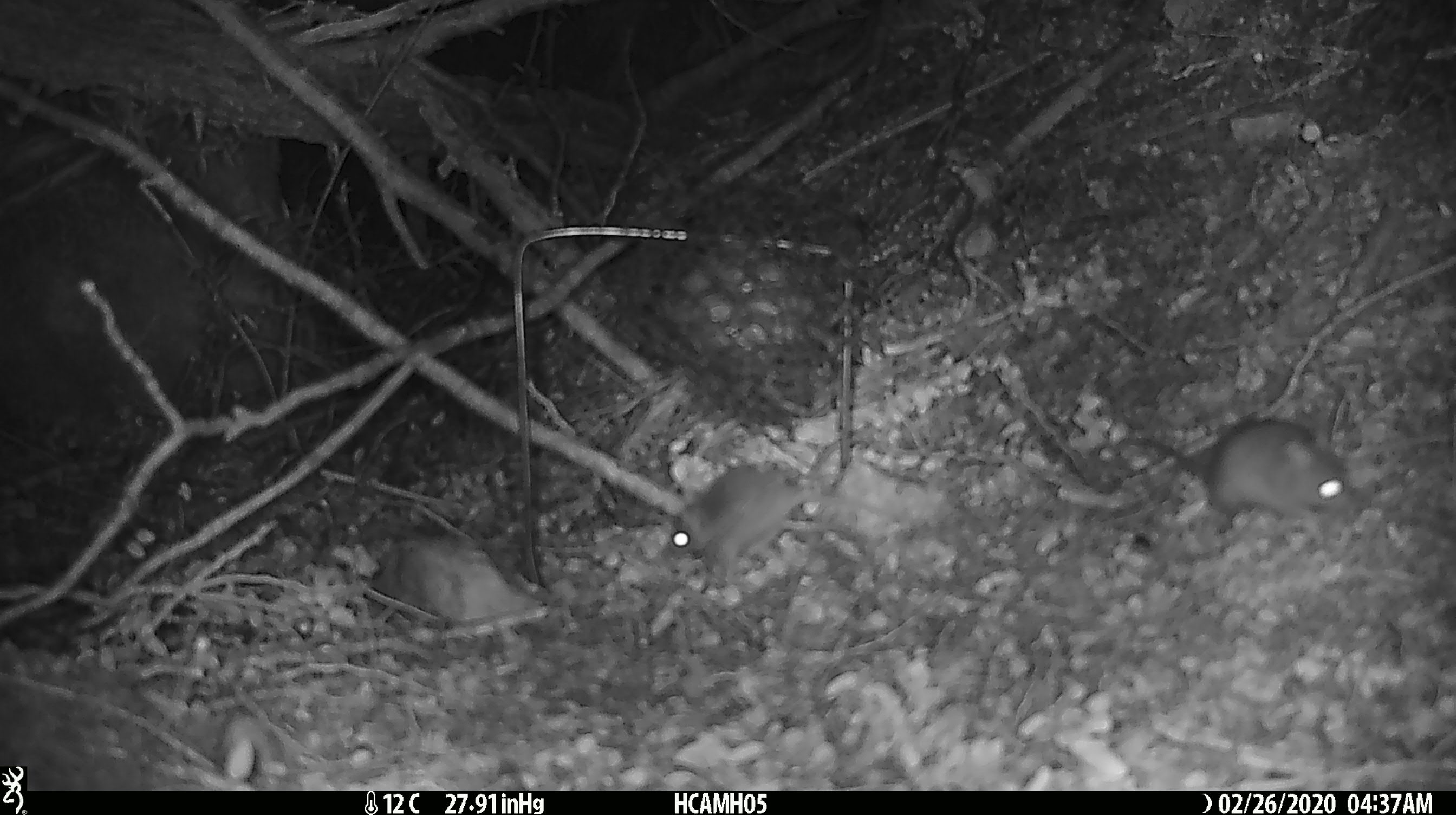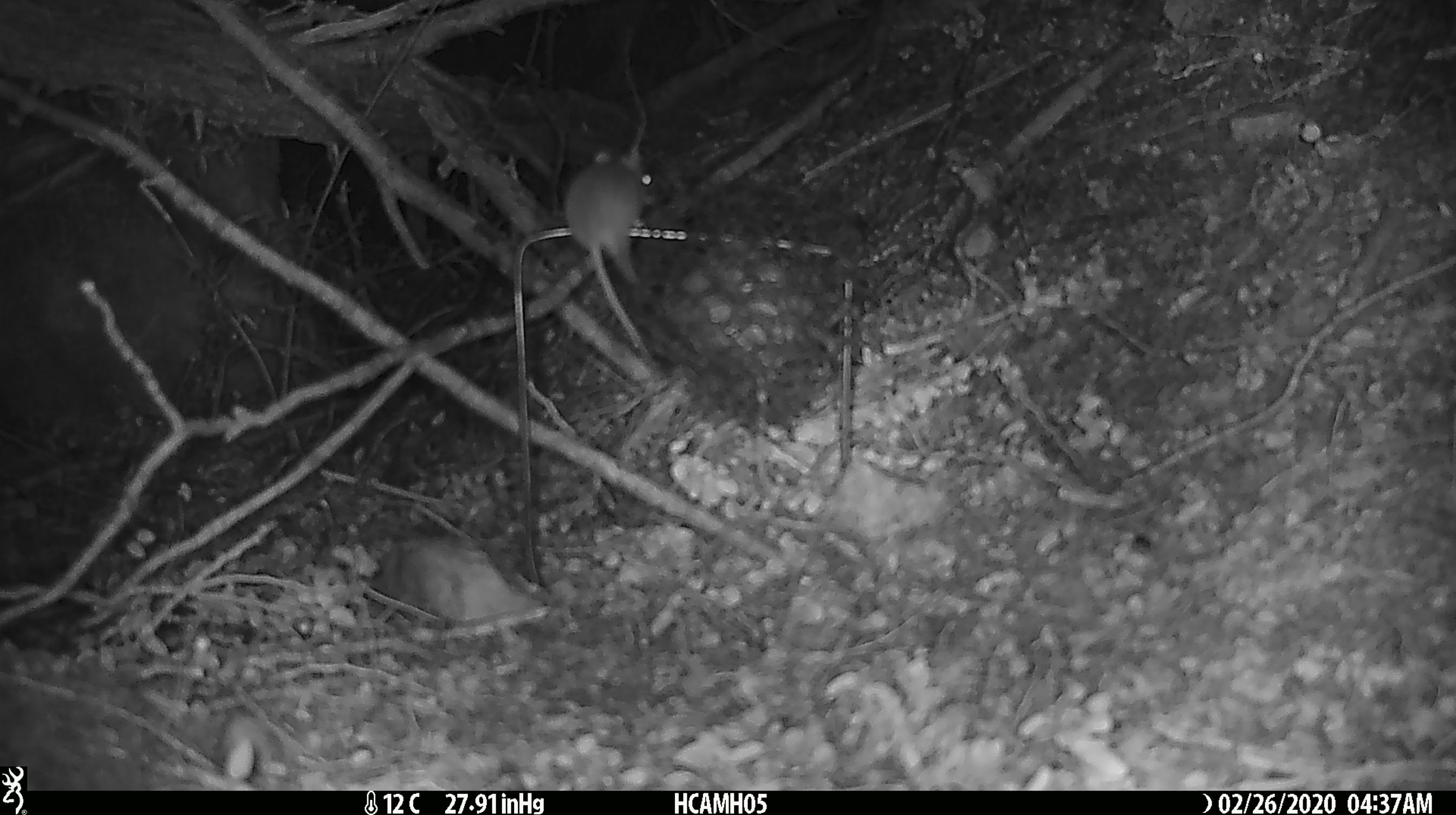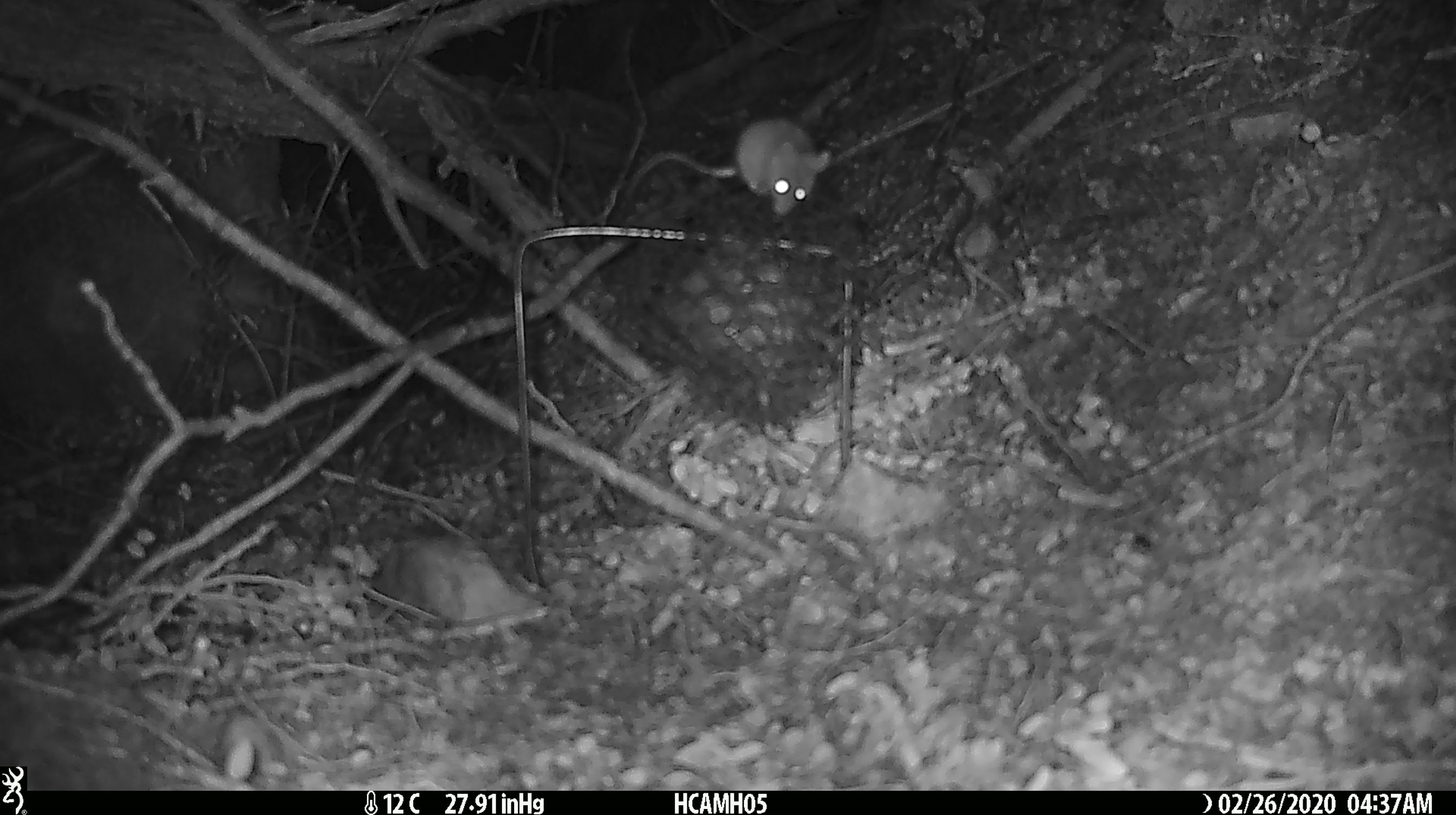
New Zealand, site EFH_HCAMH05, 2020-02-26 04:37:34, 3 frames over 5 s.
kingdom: Animalia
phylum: Chordata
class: Mammalia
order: Rodentia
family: Muridae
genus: Mus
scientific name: Mus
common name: mouse